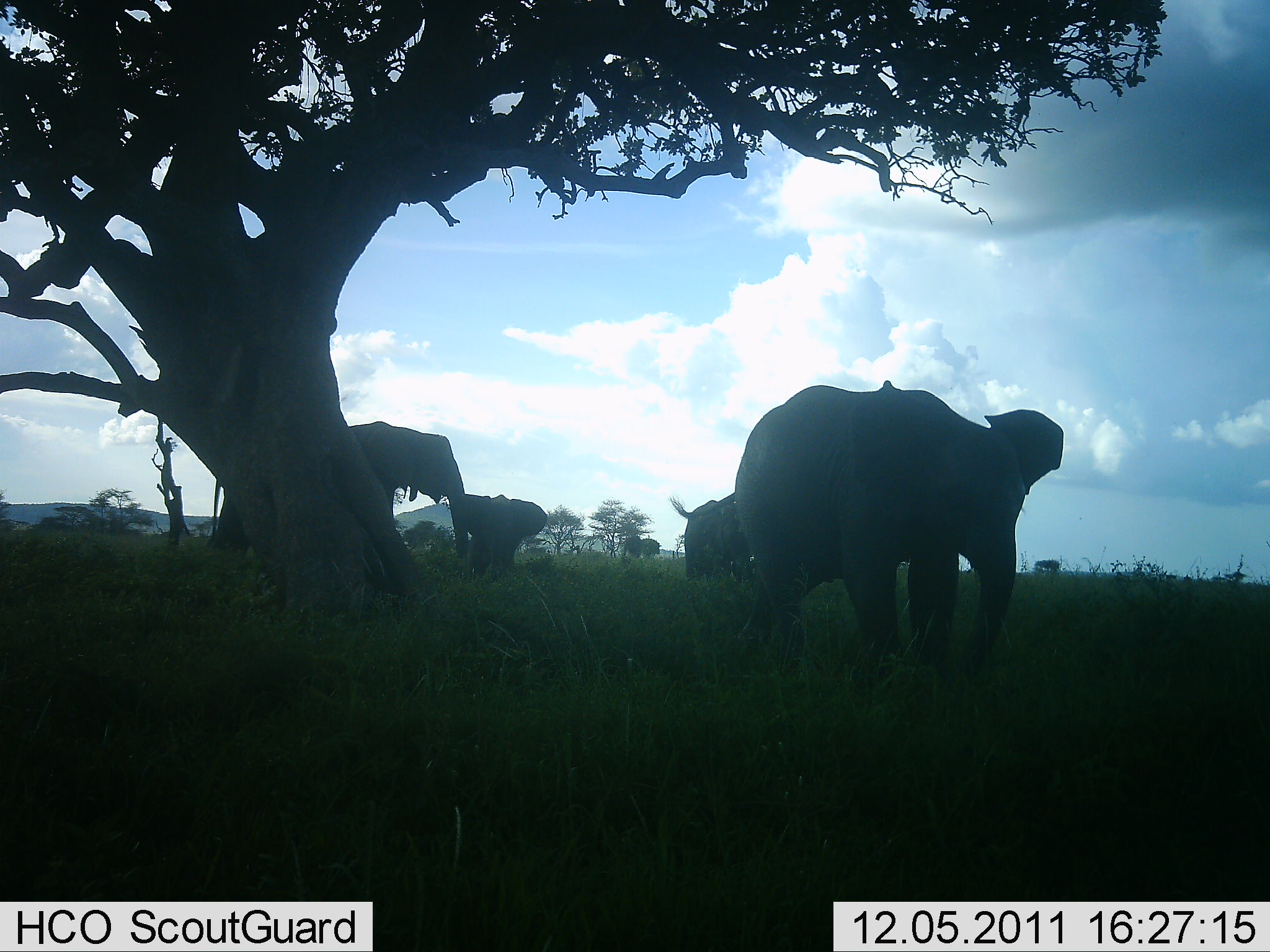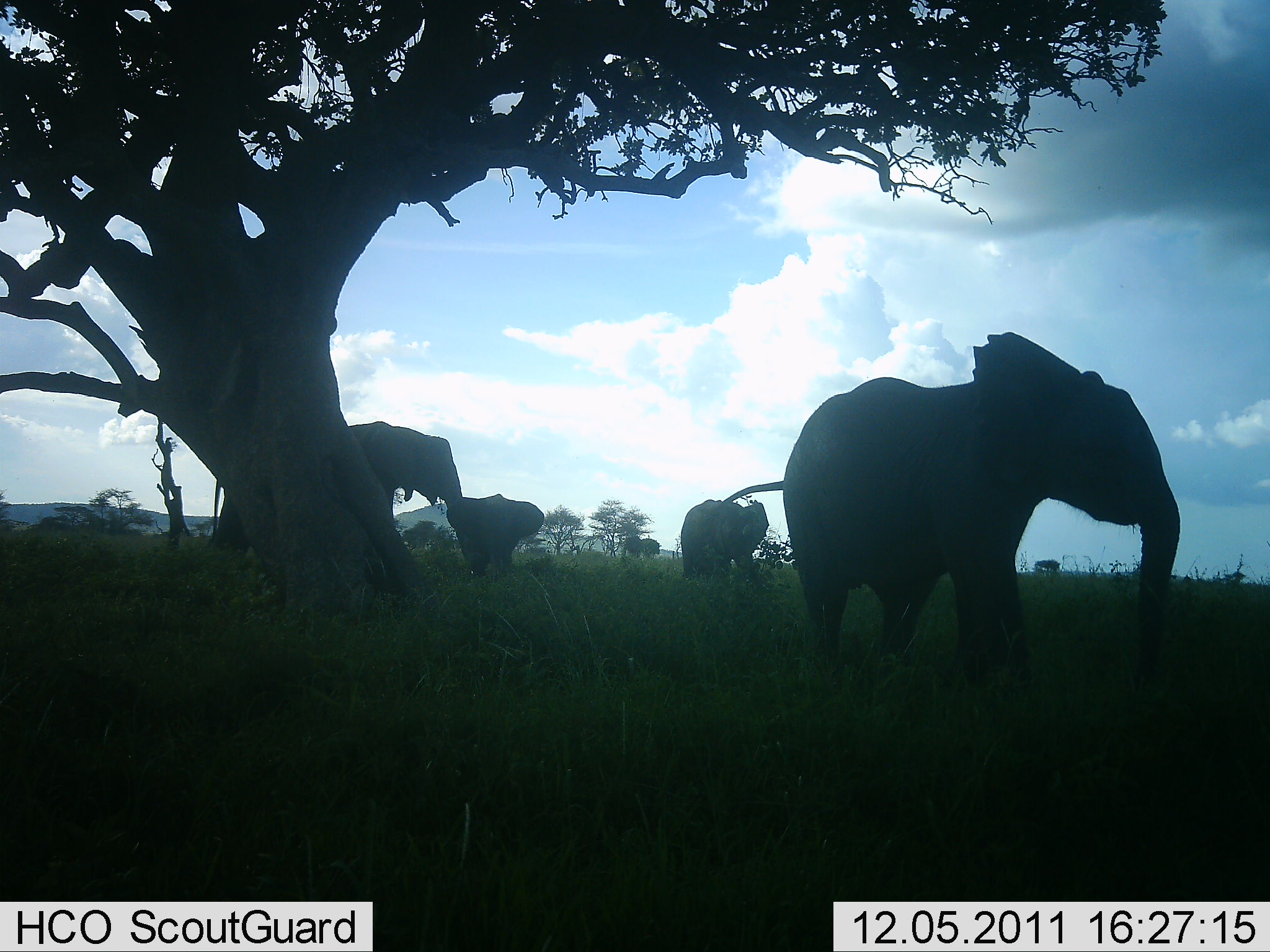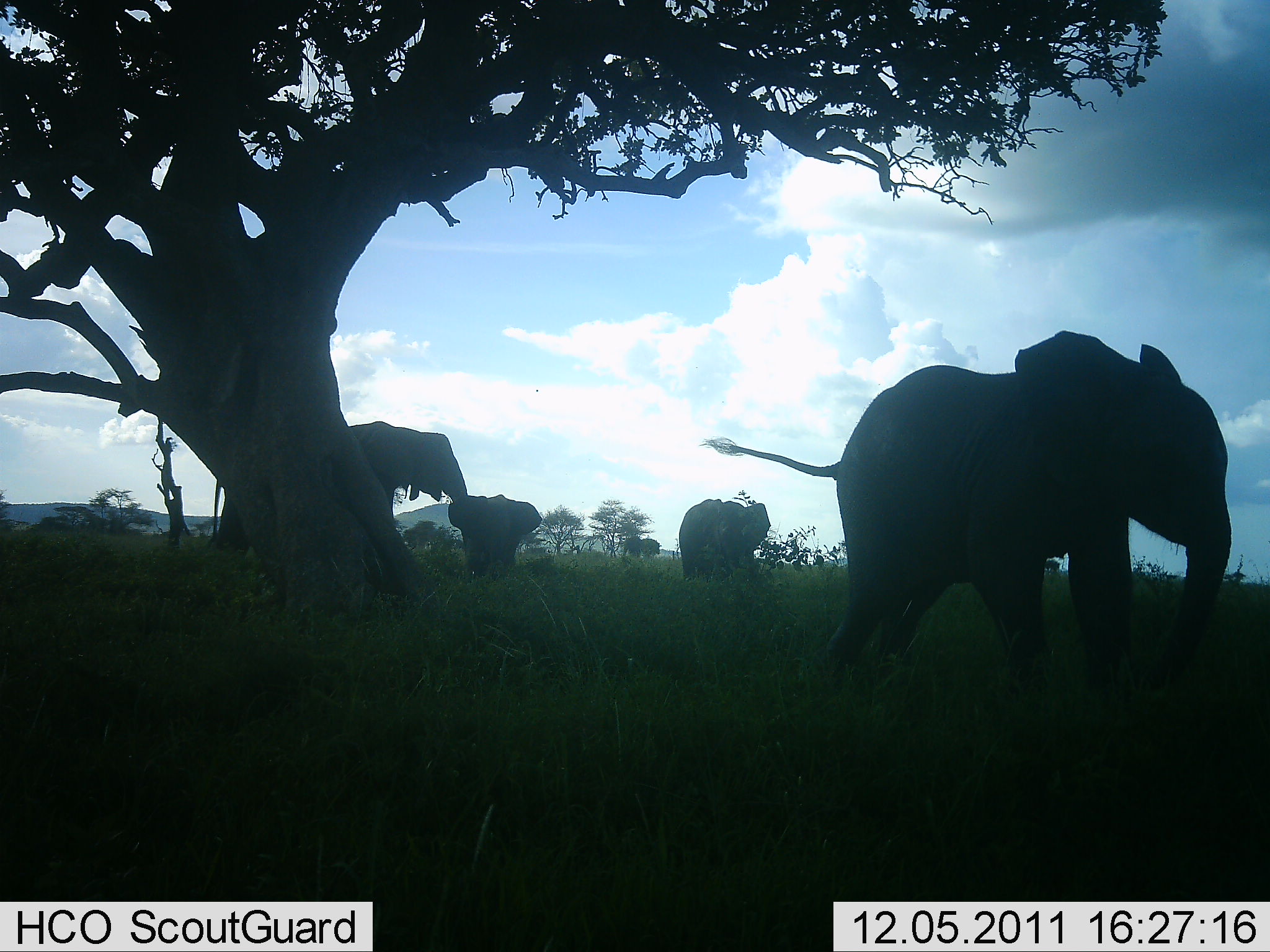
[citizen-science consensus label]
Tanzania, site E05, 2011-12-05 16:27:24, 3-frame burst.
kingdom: Animalia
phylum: Chordata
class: Mammalia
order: Proboscidea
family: Elephantidae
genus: Loxodonta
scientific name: Loxodonta africana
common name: african bush elephant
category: elephant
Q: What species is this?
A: Elephant (african bush elephant) (Loxodonta africana).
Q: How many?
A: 4.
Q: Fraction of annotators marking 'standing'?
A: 71%.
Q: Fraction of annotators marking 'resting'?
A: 7%.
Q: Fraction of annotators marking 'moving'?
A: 86%.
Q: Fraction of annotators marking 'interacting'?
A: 14%.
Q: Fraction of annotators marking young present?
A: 43%.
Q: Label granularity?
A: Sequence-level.